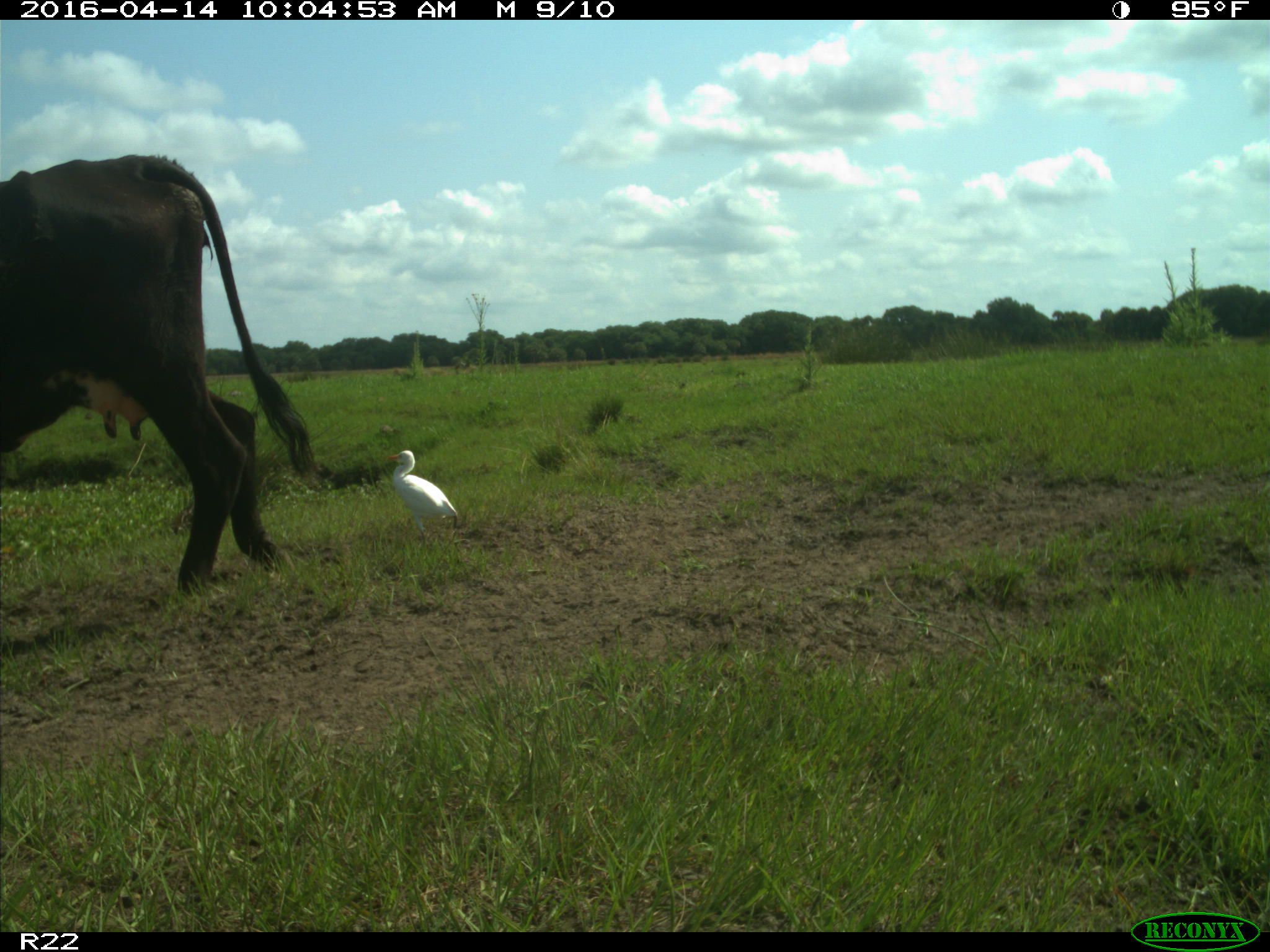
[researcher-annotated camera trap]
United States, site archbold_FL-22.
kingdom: Animalia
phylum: Chordata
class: Mammalia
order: Artiodactyla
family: Bovidae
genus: Bos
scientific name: Bos taurus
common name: domestic cow